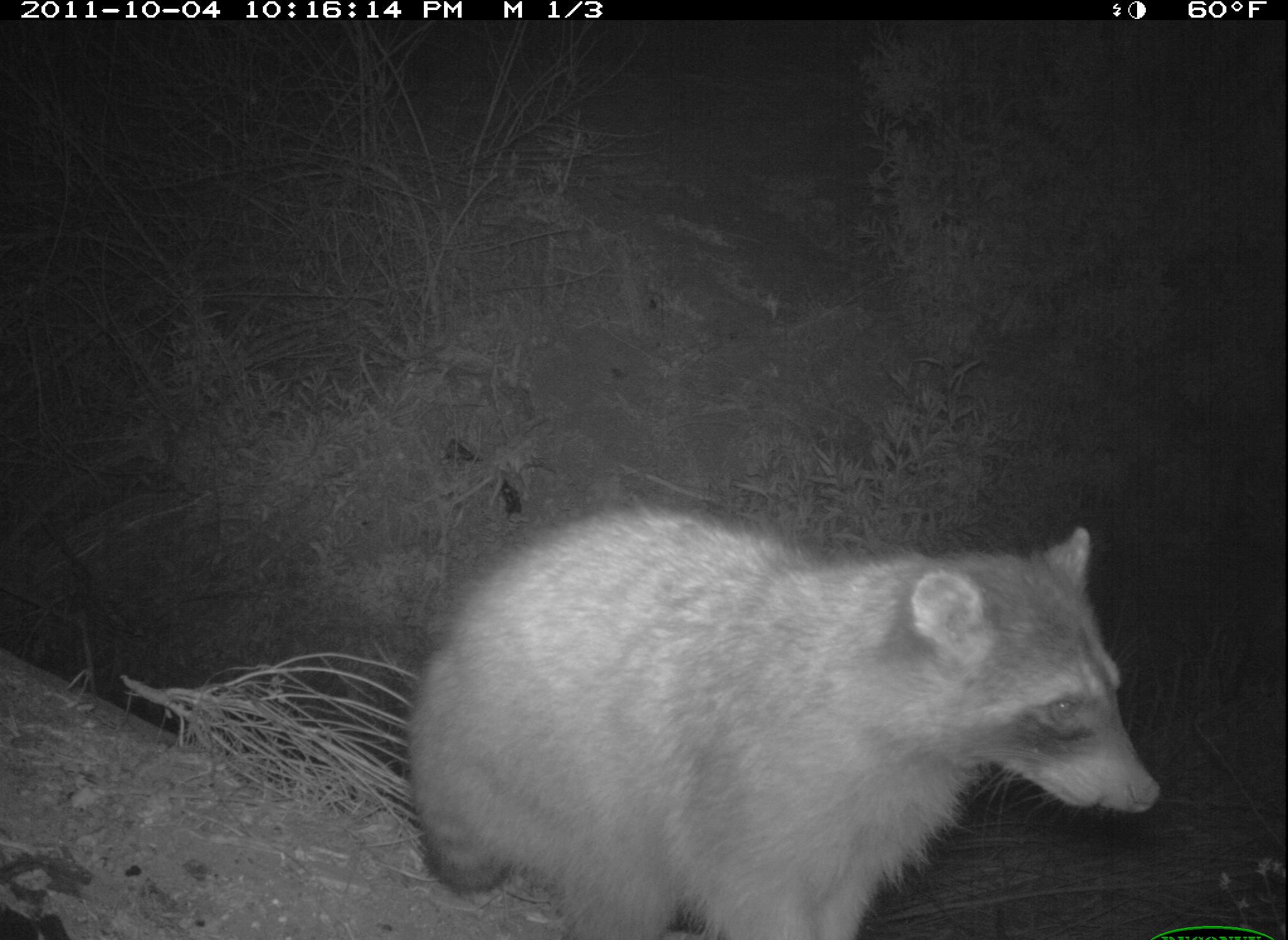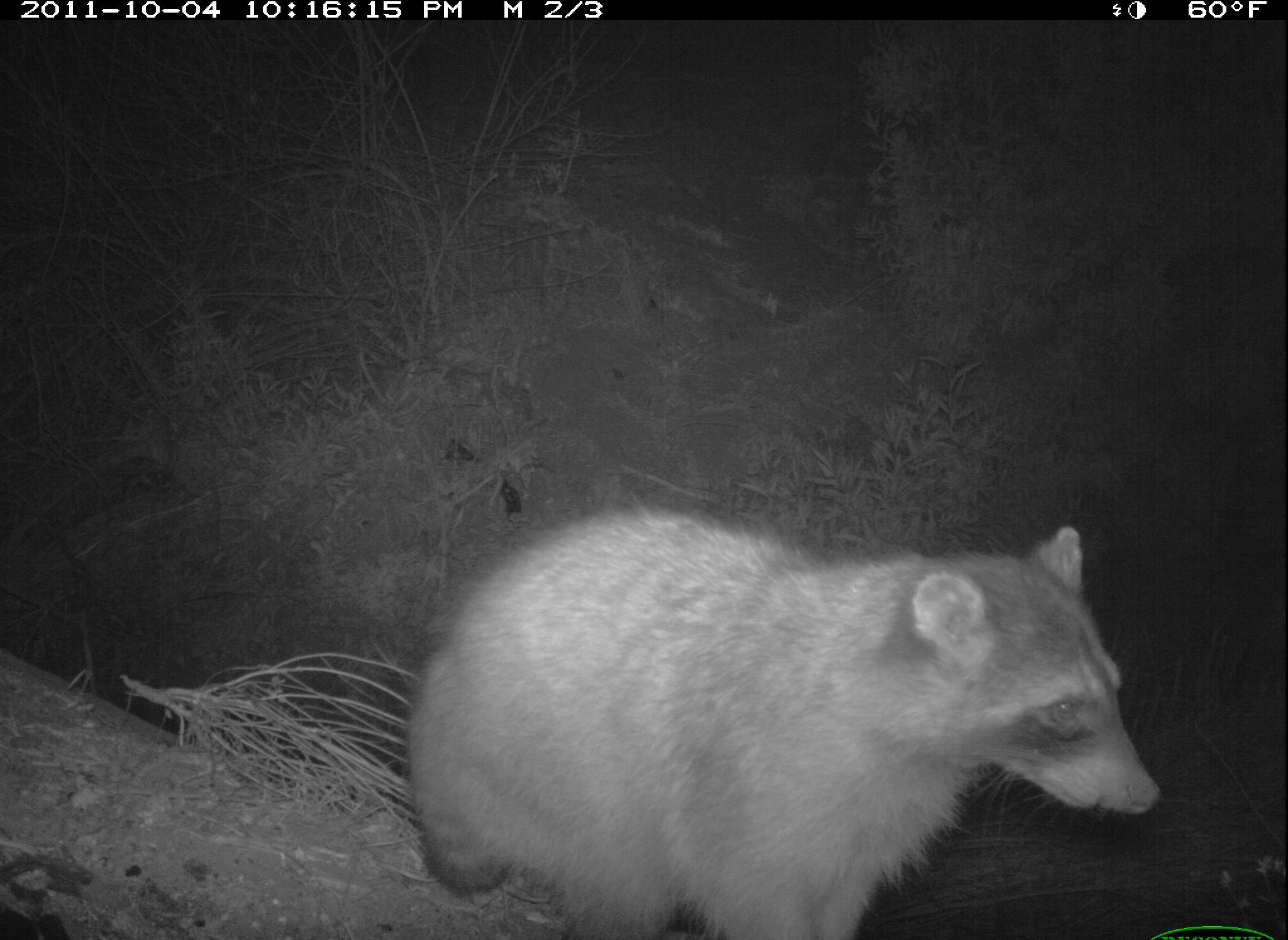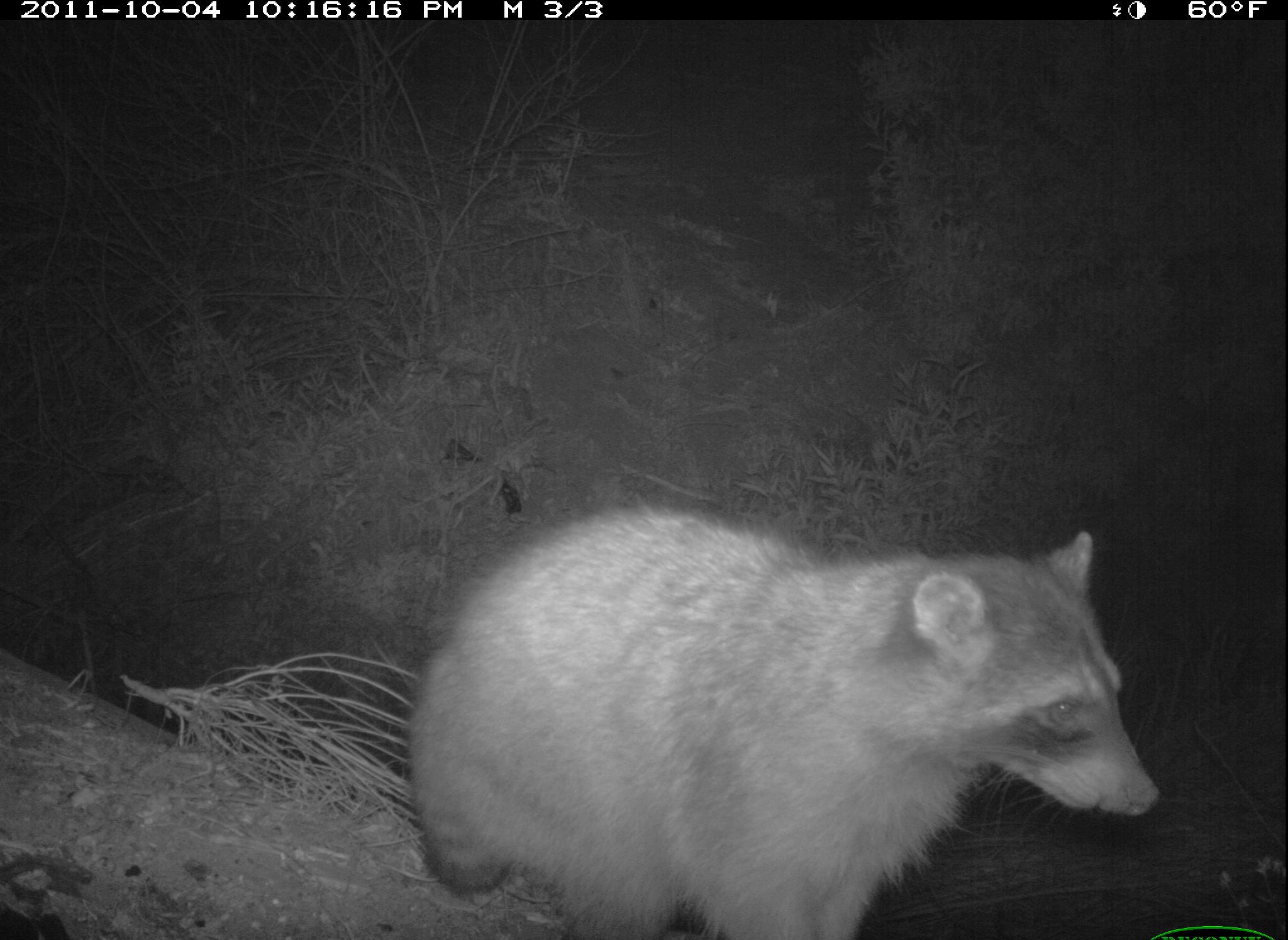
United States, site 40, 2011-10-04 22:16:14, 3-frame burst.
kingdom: Animalia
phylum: Chordata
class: Mammalia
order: Carnivora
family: Procyonidae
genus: Procyon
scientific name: Procyon lotor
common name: raccoon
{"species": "raccoon (Procyon lotor)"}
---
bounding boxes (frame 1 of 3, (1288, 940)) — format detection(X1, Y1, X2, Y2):
raccoon: detection(357, 485, 1182, 940)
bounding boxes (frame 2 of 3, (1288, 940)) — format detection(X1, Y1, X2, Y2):
raccoon: detection(404, 509, 1162, 940)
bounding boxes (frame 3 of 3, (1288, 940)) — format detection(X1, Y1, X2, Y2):
raccoon: detection(393, 486, 1169, 923)